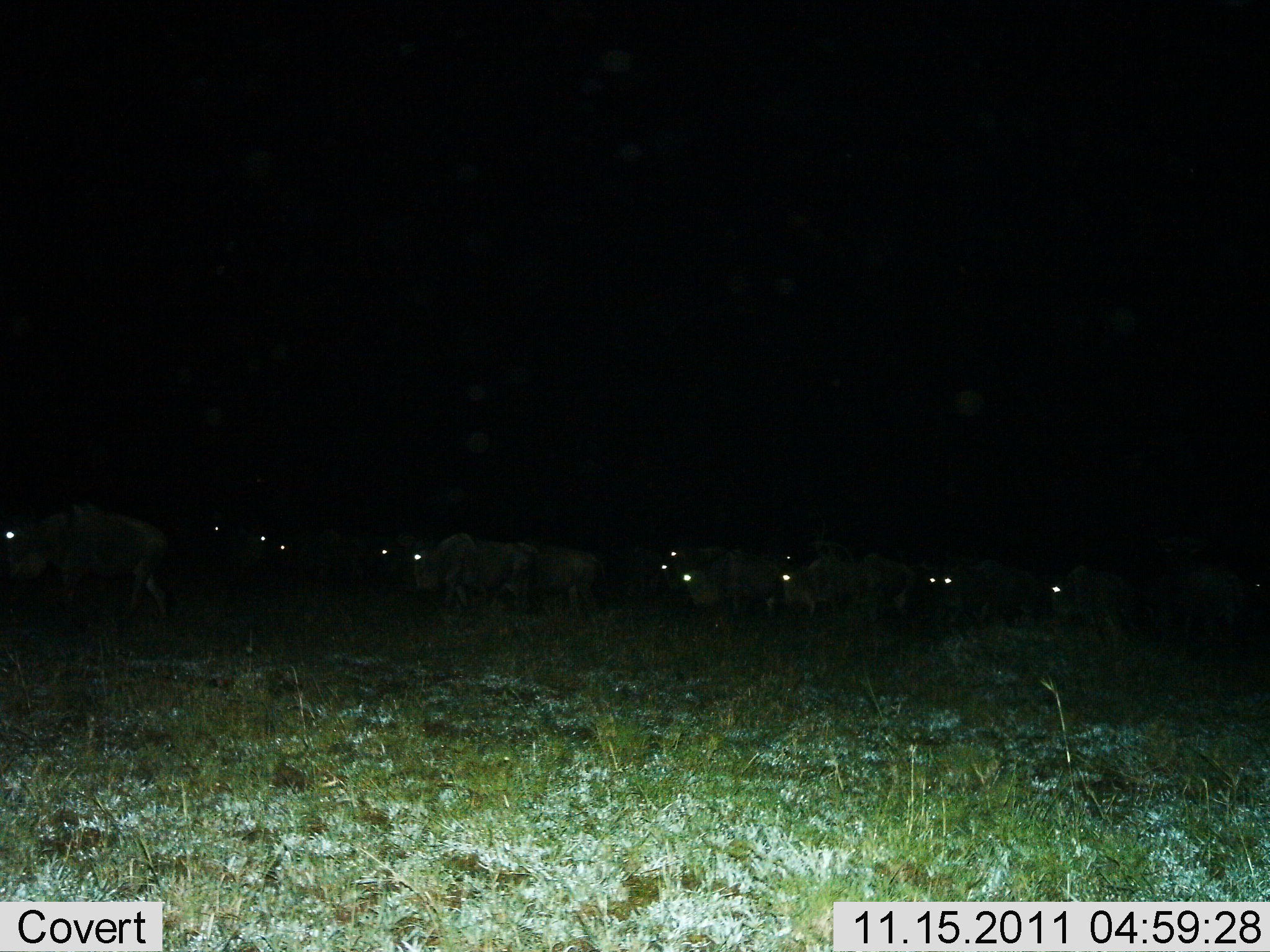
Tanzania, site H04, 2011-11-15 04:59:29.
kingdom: Animalia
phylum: Chordata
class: Mammalia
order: Artiodactyla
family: Bovidae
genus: Connochaetes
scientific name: Connochaetes taurinus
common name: blue wildebeest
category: wildebeest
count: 11-50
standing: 31%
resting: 0%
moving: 77%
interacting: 8%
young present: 8%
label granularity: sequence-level